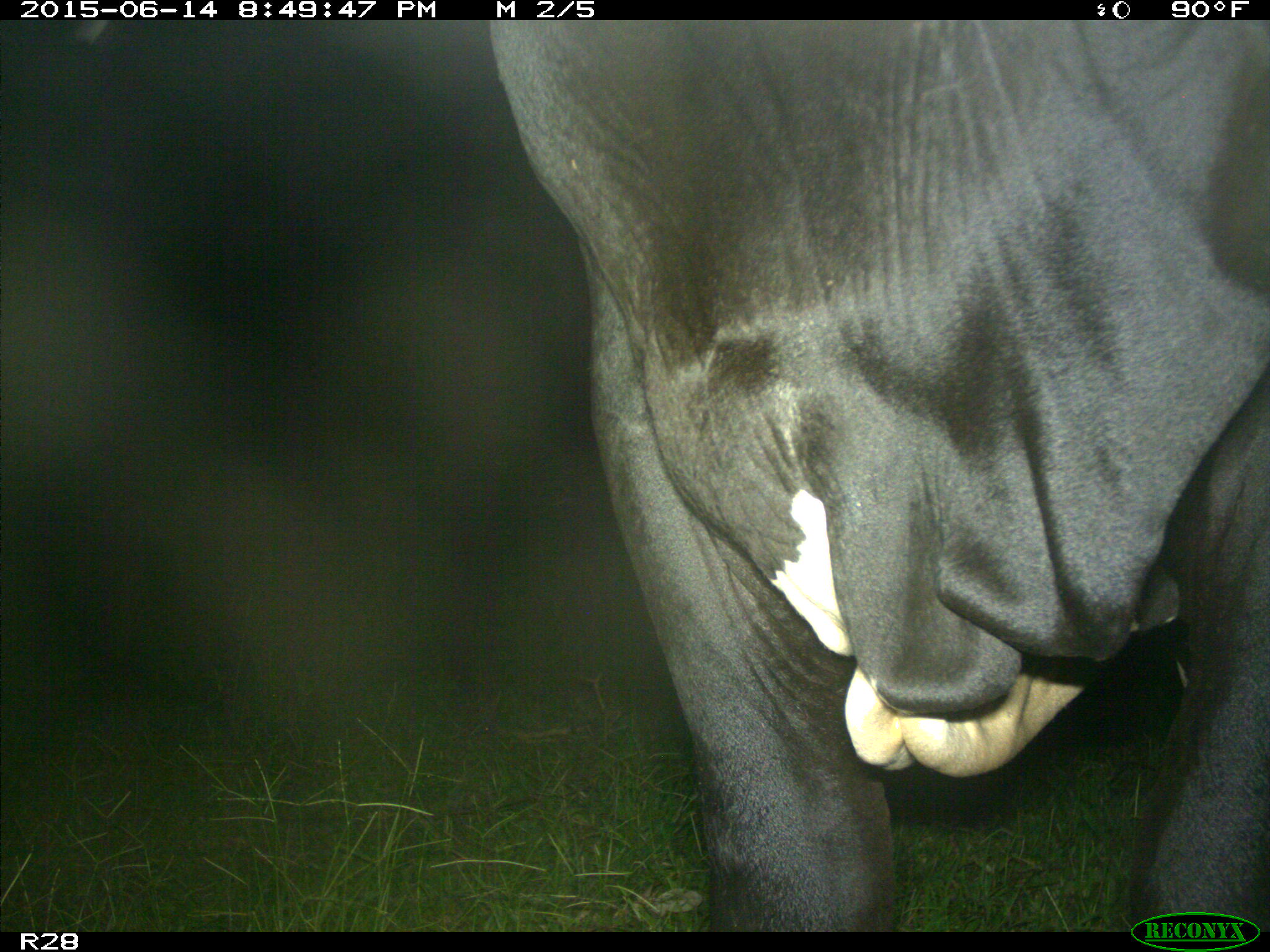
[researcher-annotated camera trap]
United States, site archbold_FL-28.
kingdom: Animalia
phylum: Chordata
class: Mammalia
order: Artiodactyla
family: Bovidae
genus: Bos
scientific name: Bos taurus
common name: domestic cow